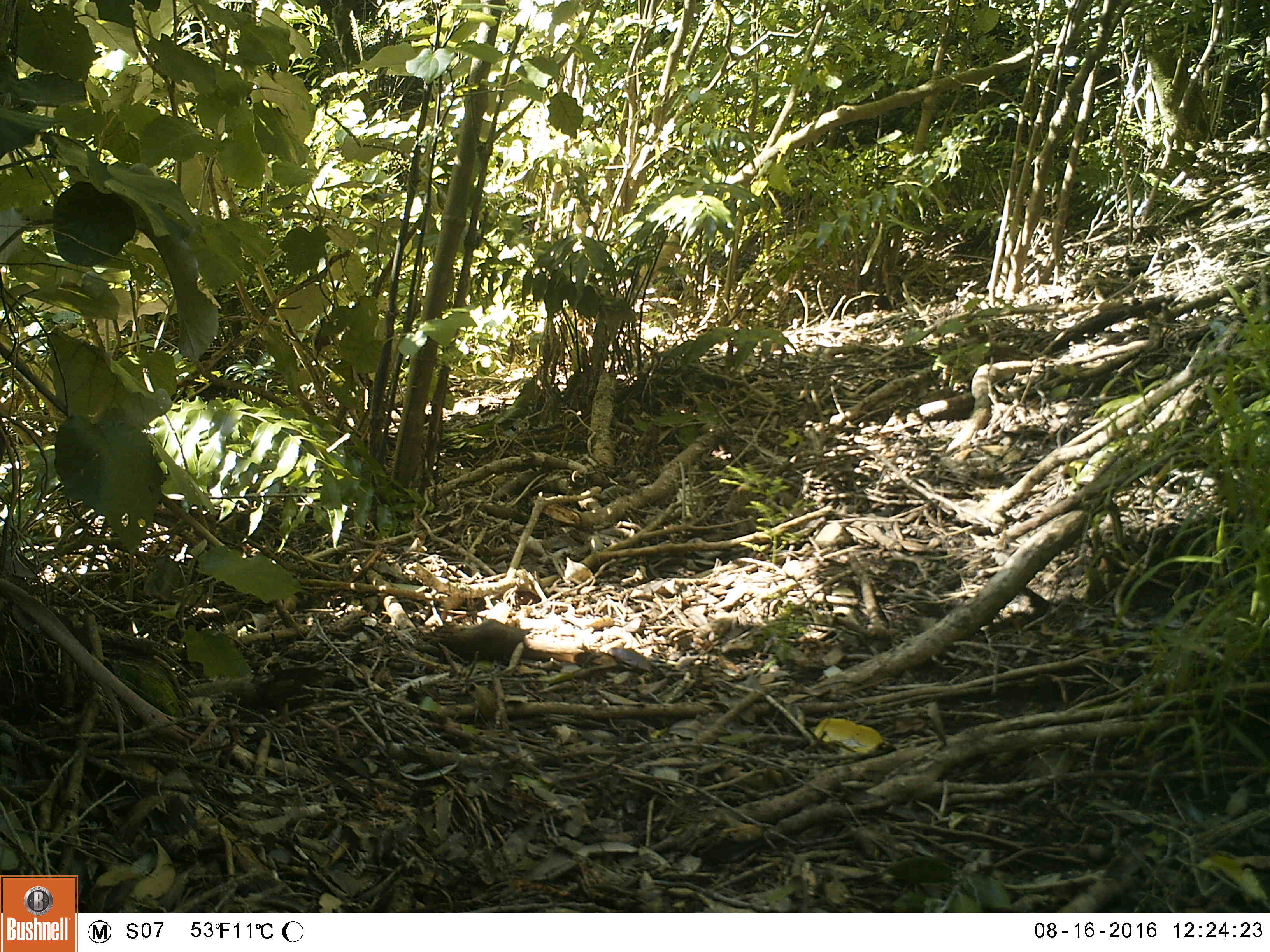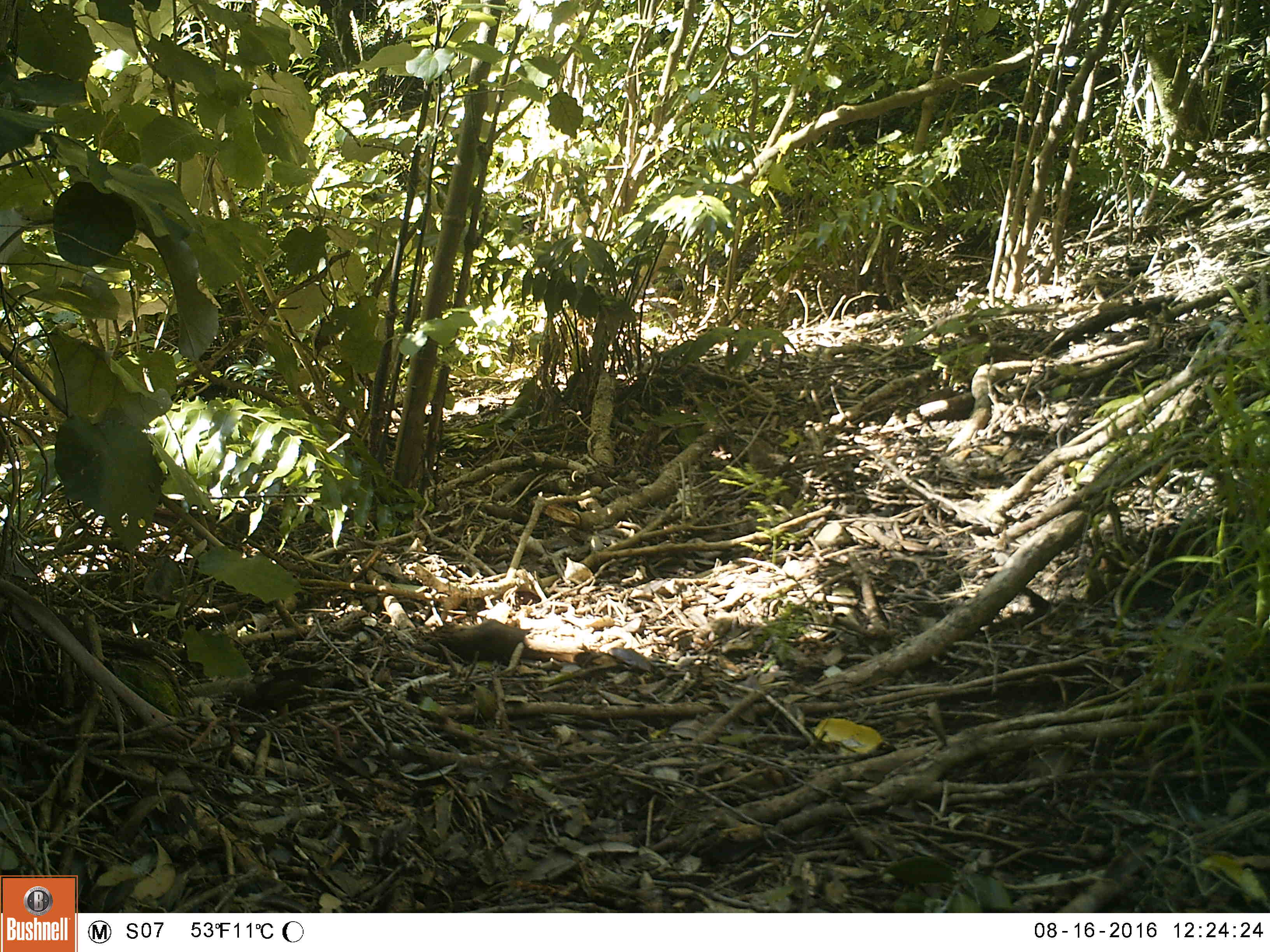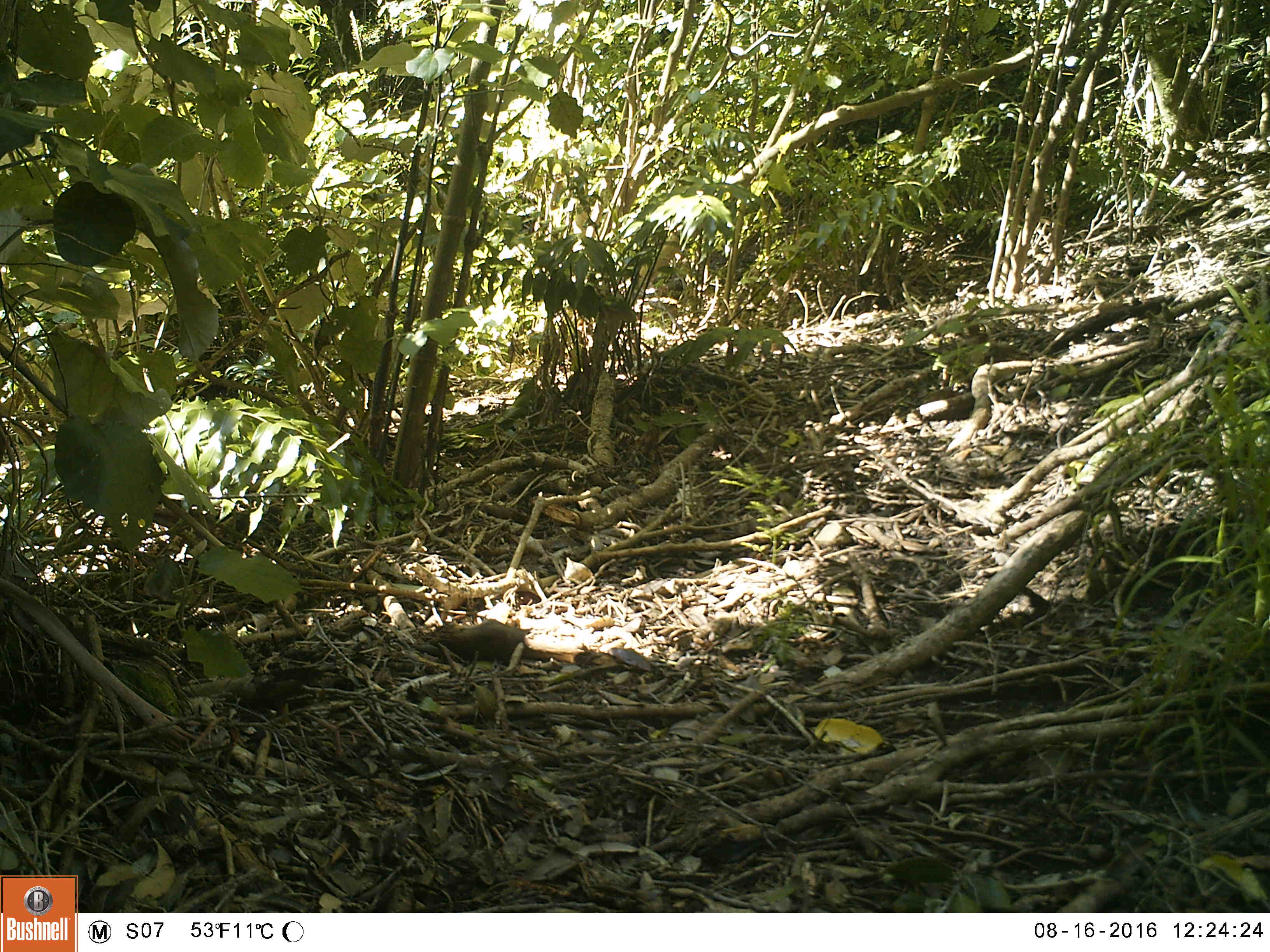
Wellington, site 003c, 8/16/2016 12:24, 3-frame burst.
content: unidentified animal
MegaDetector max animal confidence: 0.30